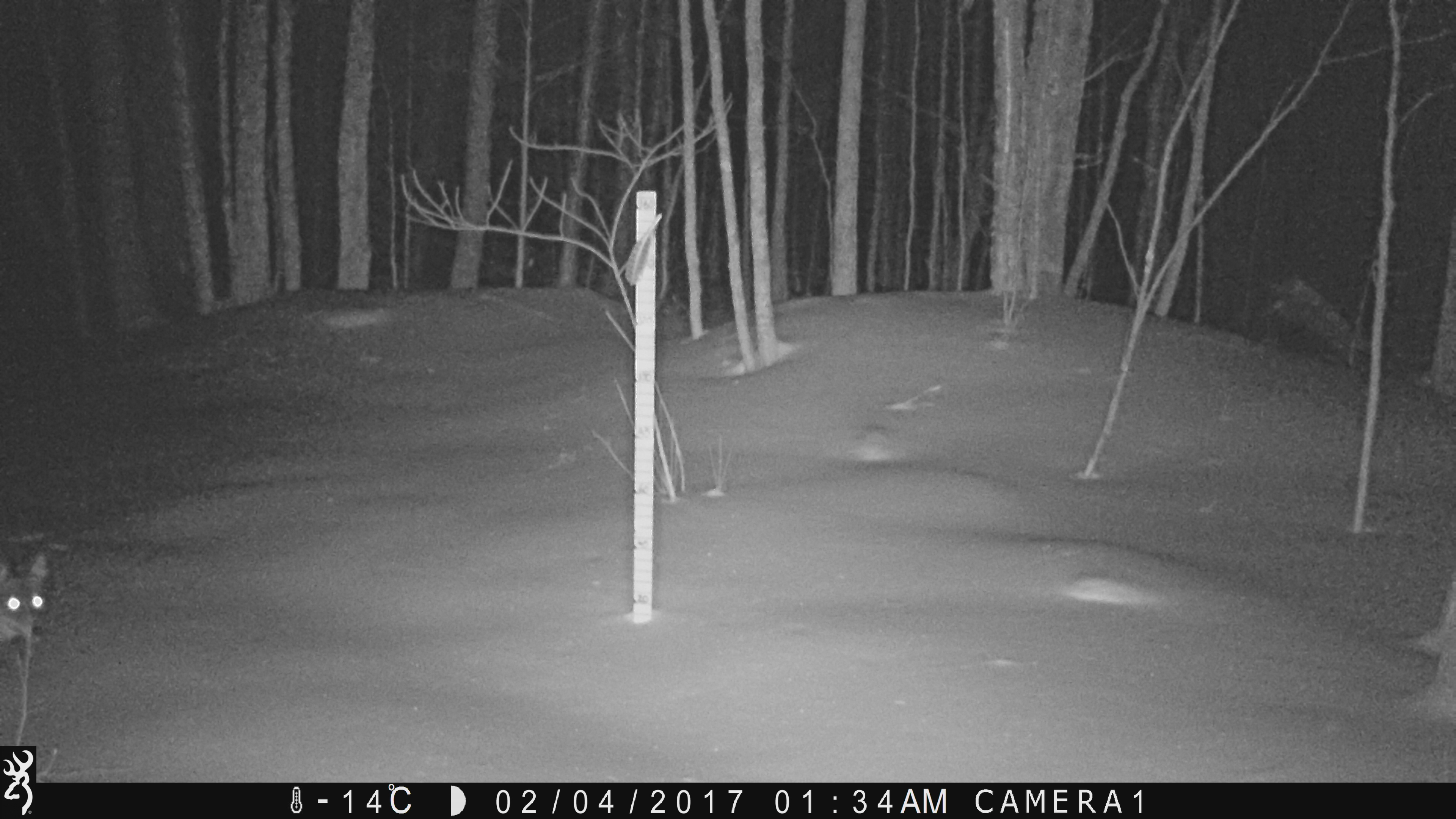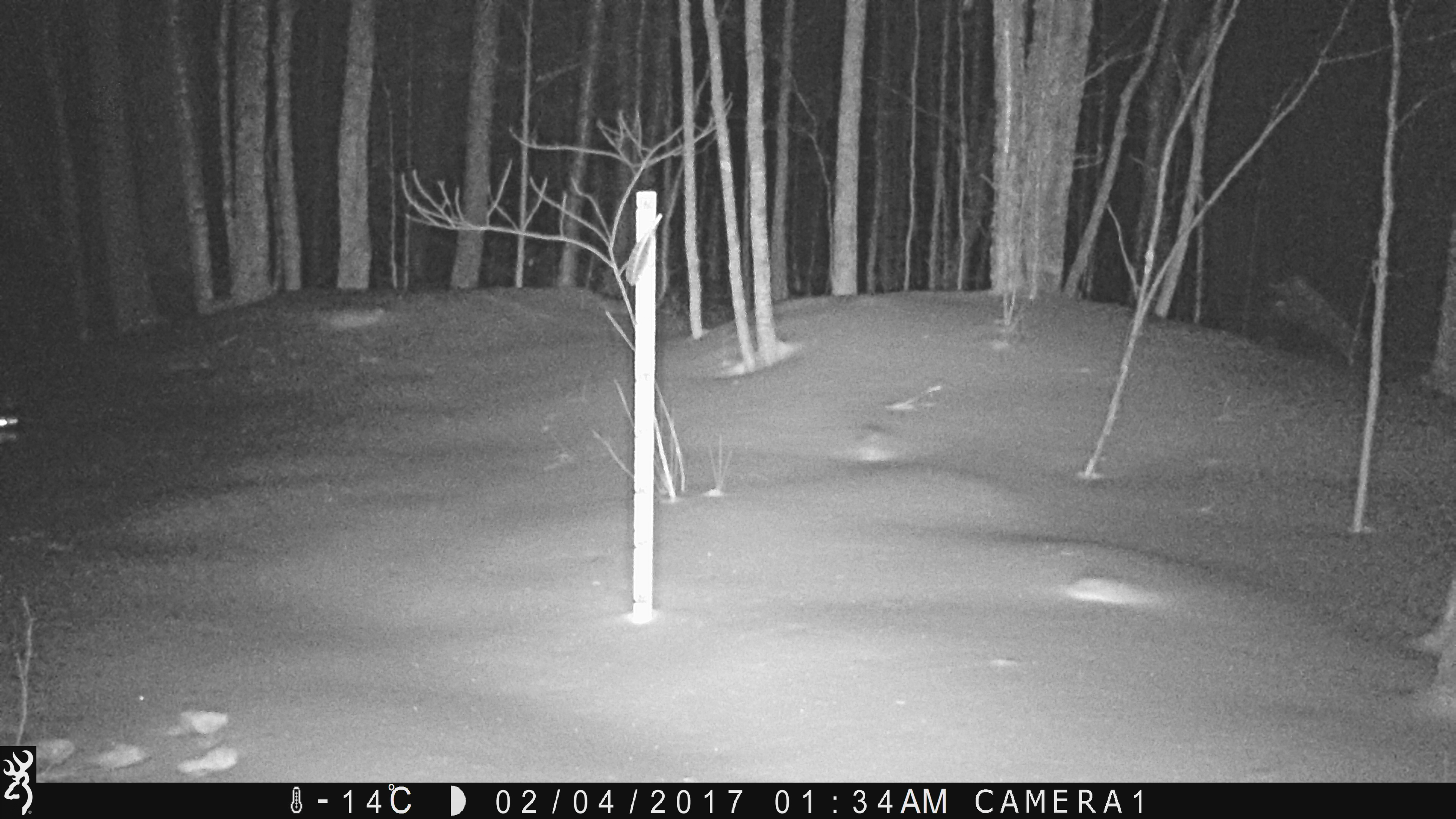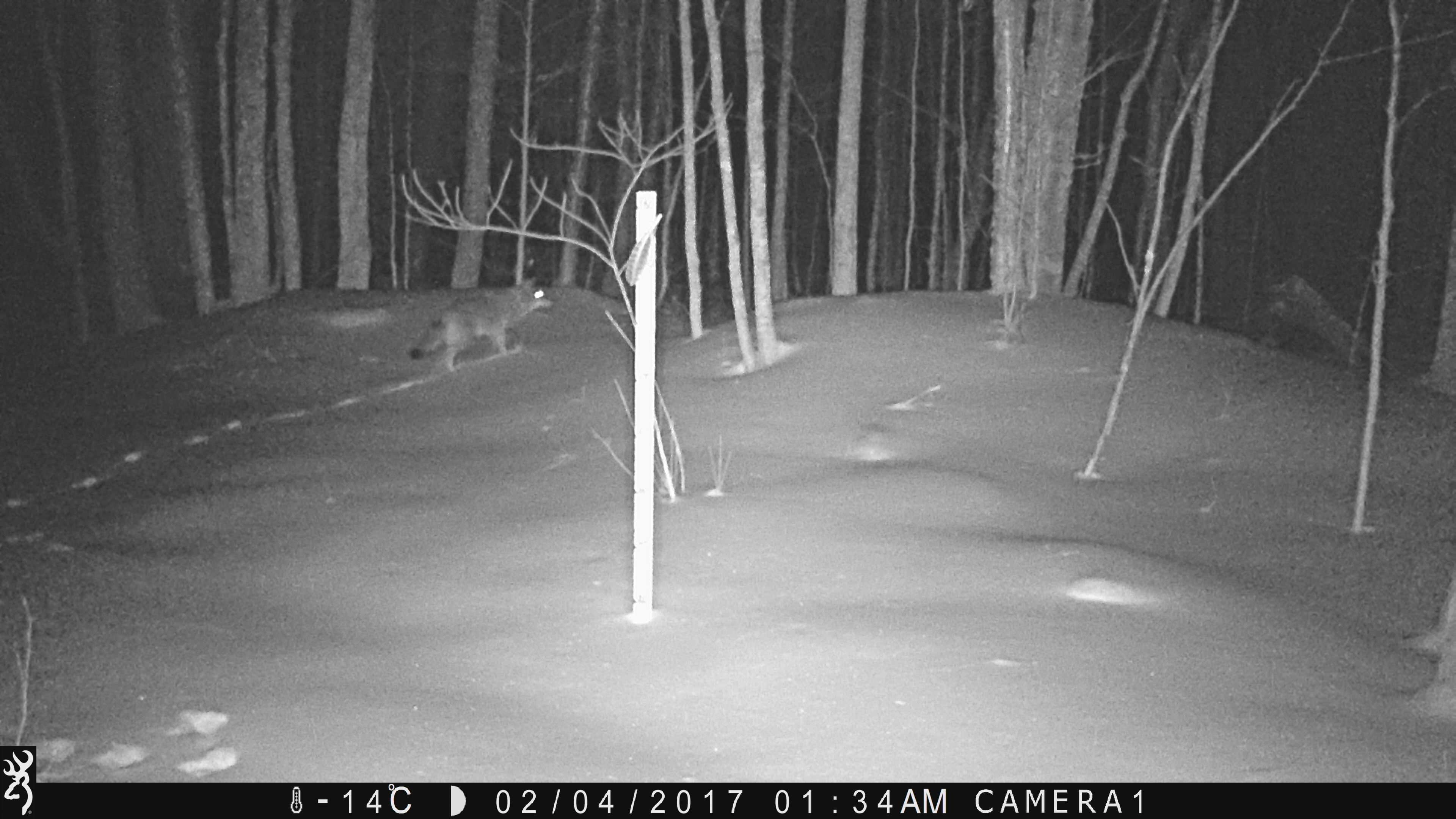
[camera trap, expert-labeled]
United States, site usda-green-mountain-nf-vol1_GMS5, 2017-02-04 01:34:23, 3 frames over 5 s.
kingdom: Animalia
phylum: Chordata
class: Mammalia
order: Carnivora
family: Canidae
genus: Canis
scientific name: Canis latrans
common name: coyote